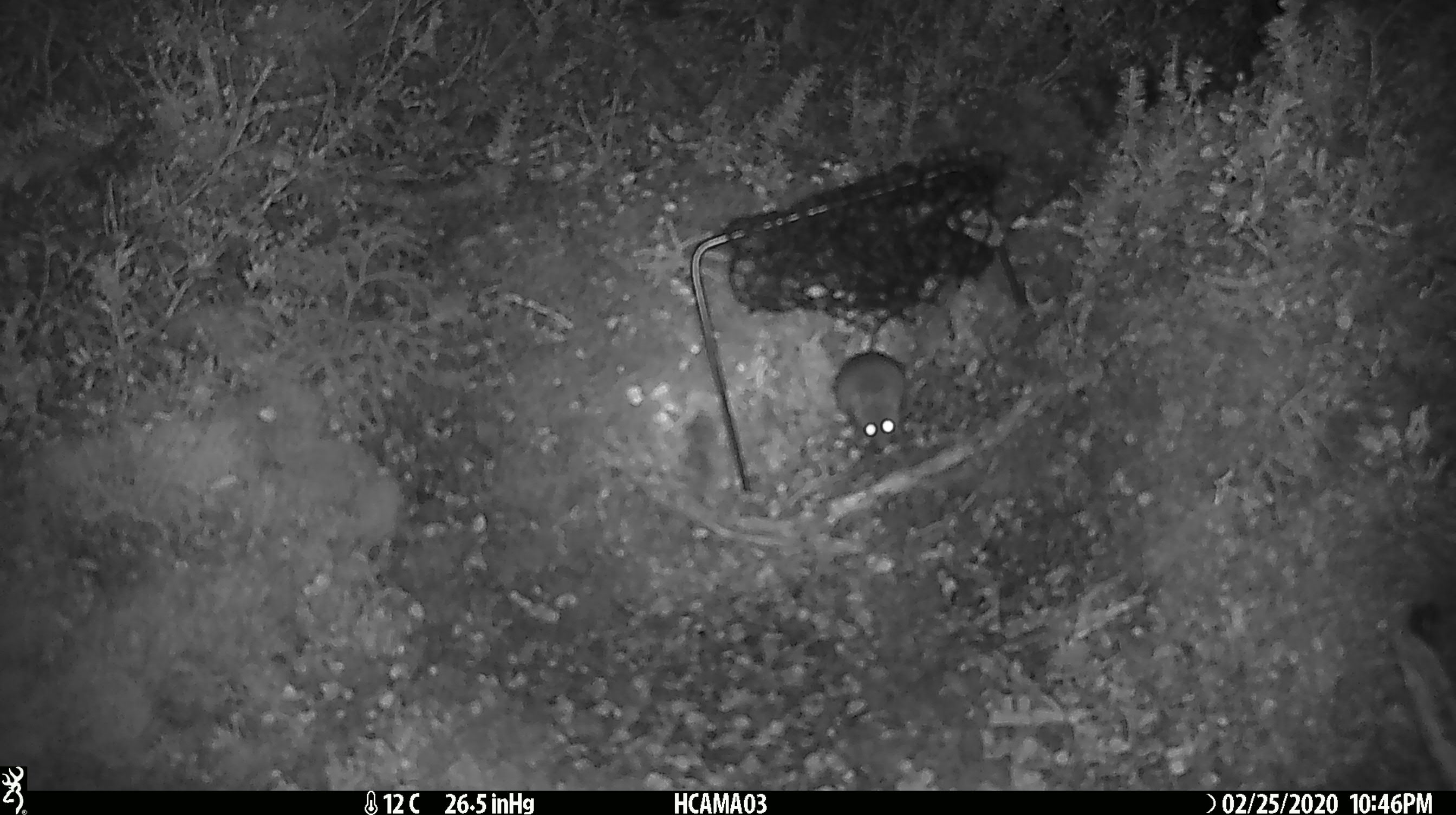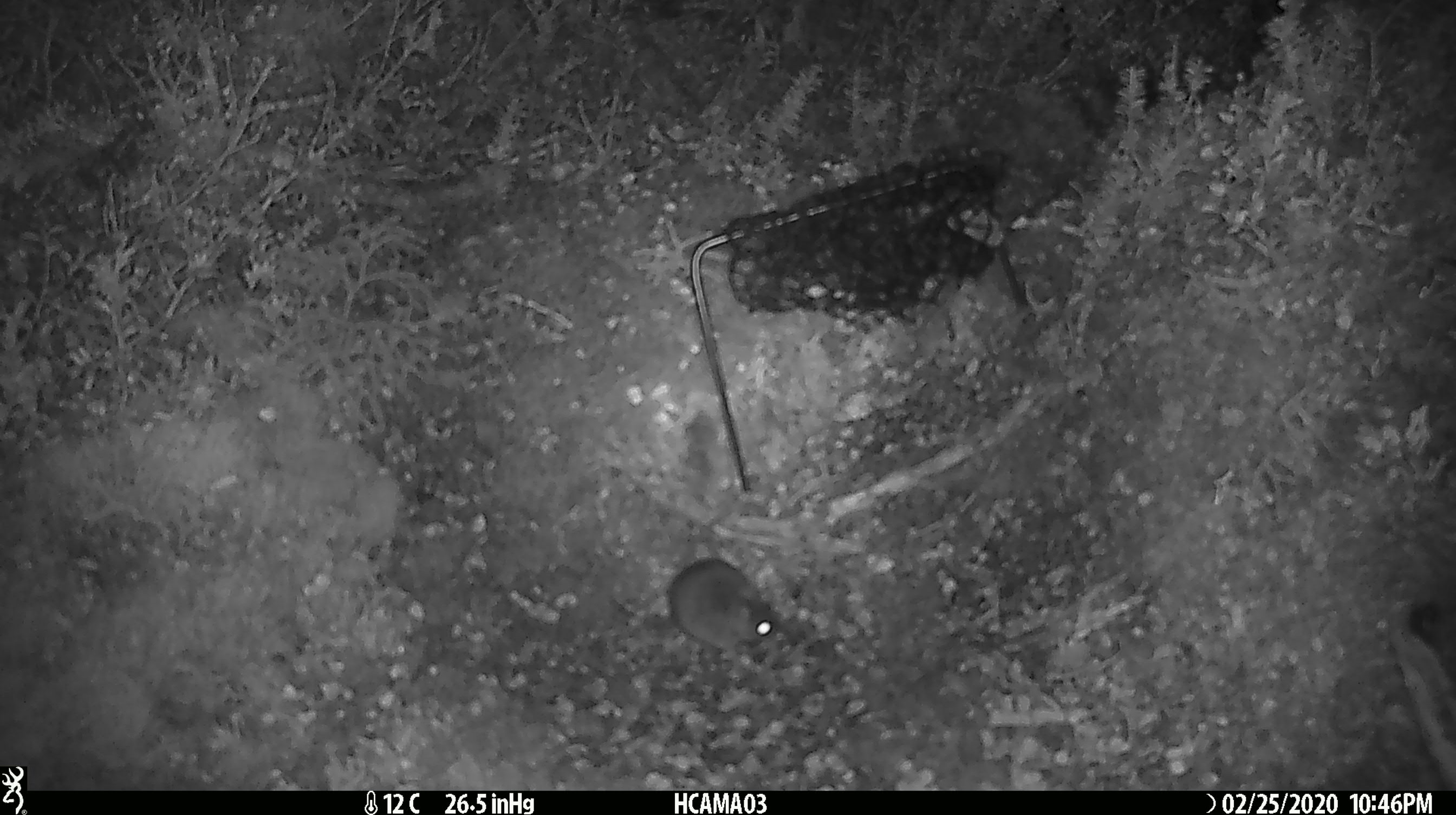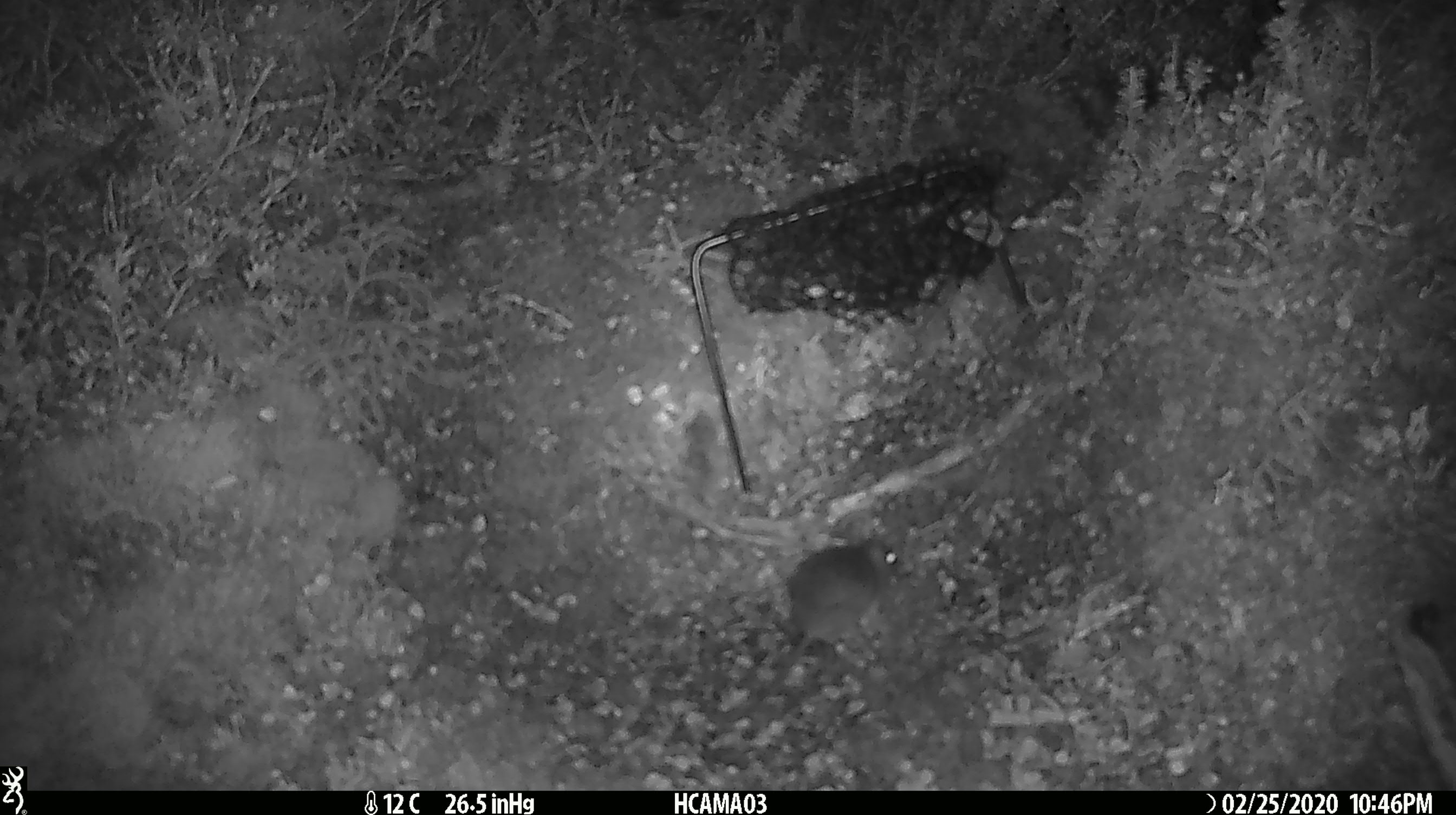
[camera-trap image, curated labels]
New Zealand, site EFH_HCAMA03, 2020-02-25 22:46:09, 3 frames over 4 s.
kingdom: Animalia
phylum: Chordata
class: Mammalia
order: Rodentia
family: Muridae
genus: Mus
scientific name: Mus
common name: mouse